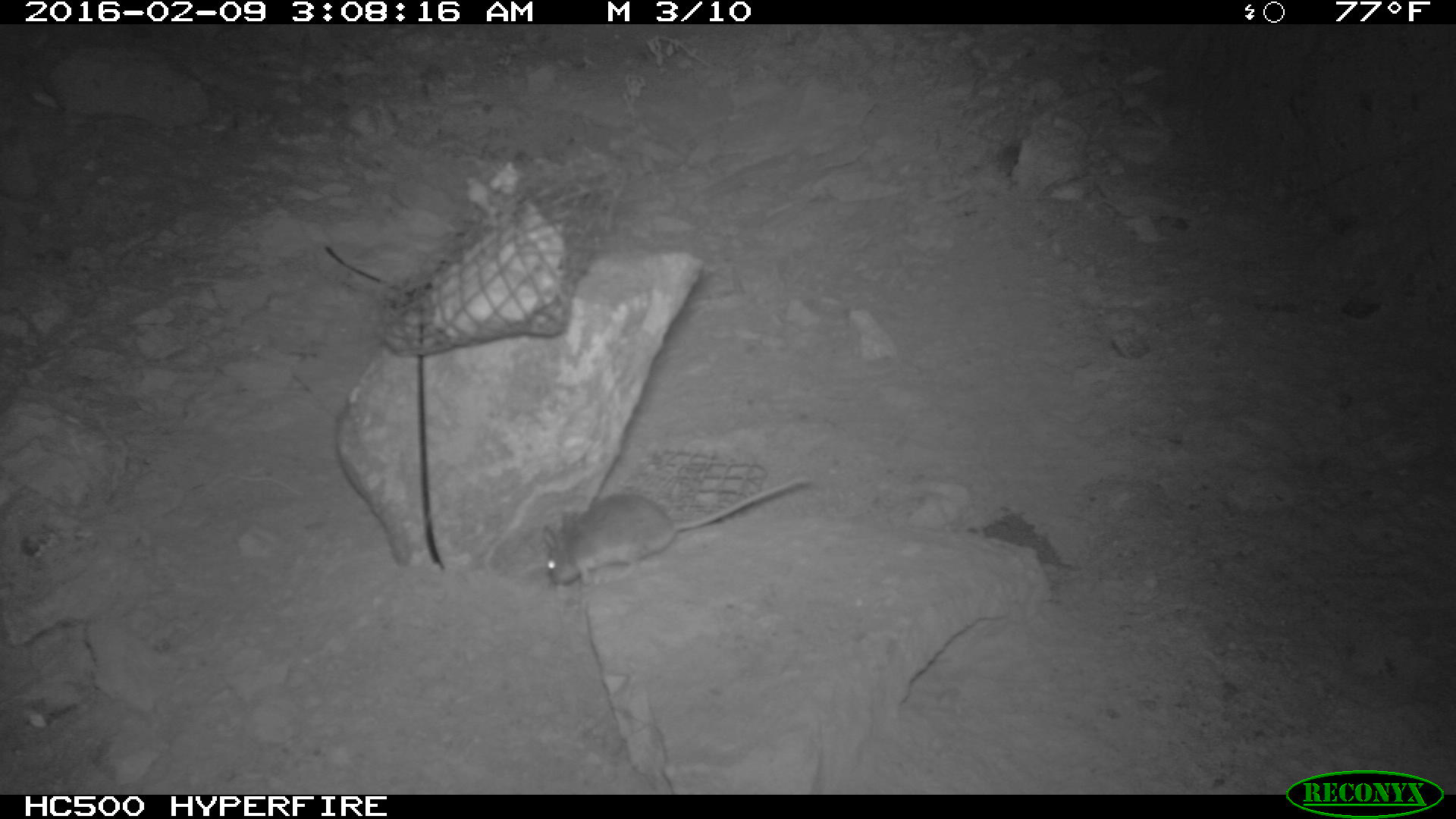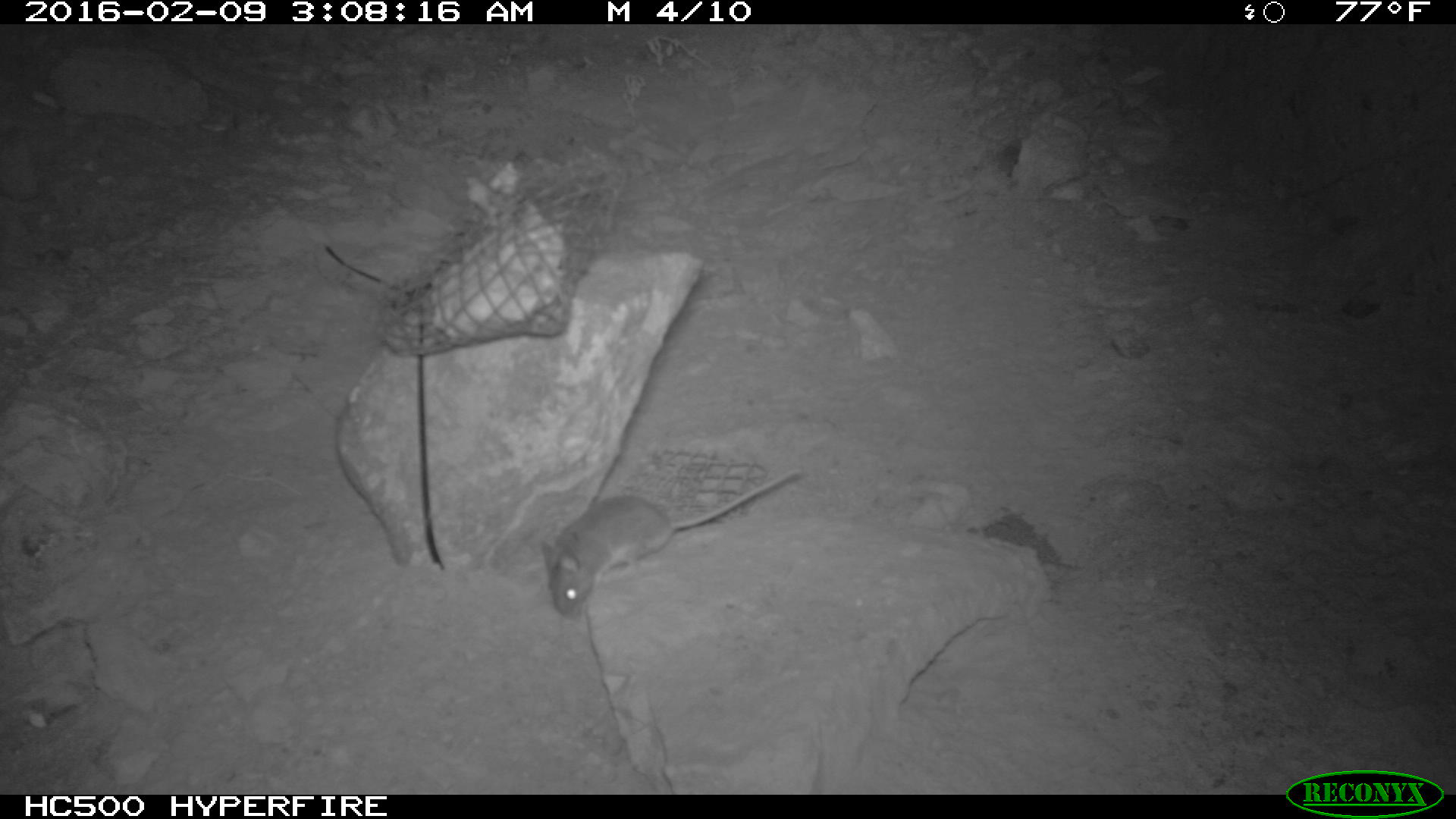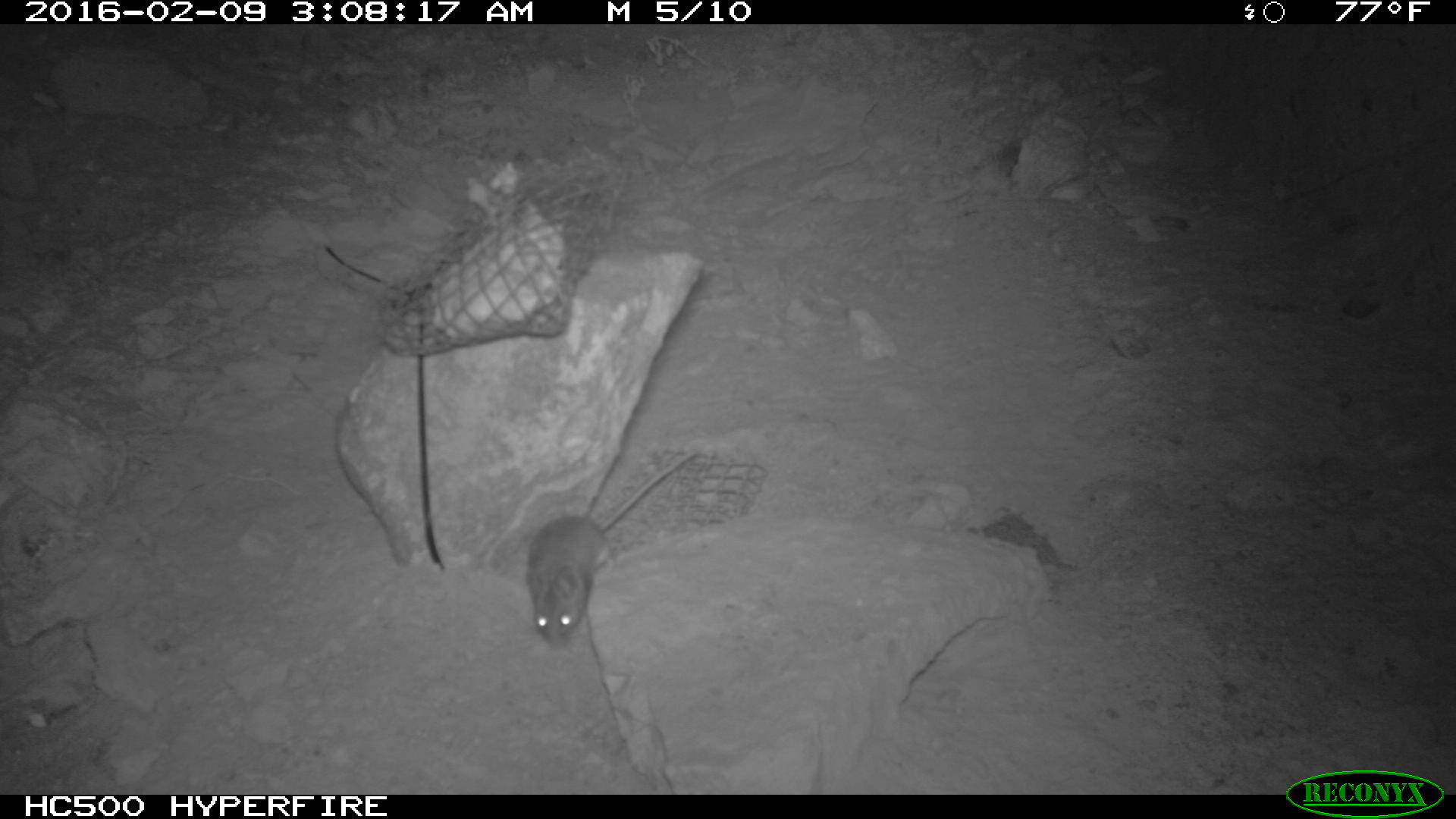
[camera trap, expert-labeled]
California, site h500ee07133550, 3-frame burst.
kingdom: Animalia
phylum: Chordata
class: Mammalia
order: Rodentia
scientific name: Rodentia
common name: rodent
Rodent (Rodentia).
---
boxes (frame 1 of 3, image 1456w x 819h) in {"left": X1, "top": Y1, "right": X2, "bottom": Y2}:
rodent: {"left": 541, "top": 474, "right": 808, "bottom": 586}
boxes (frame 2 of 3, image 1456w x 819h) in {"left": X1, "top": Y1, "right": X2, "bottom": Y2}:
rodent: {"left": 540, "top": 463, "right": 803, "bottom": 623}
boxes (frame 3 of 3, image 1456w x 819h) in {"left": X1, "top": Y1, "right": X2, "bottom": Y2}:
rodent: {"left": 524, "top": 448, "right": 693, "bottom": 650}